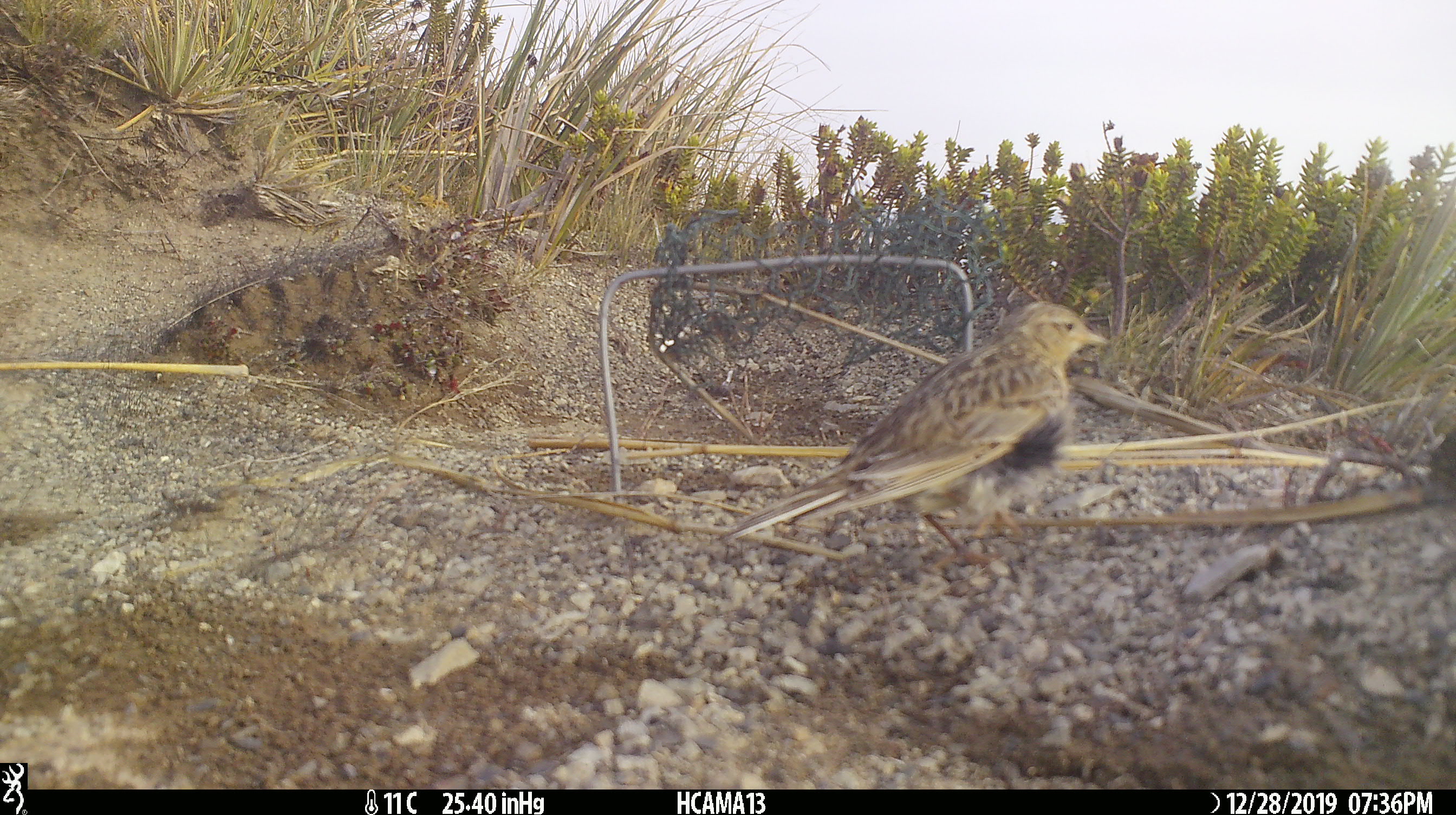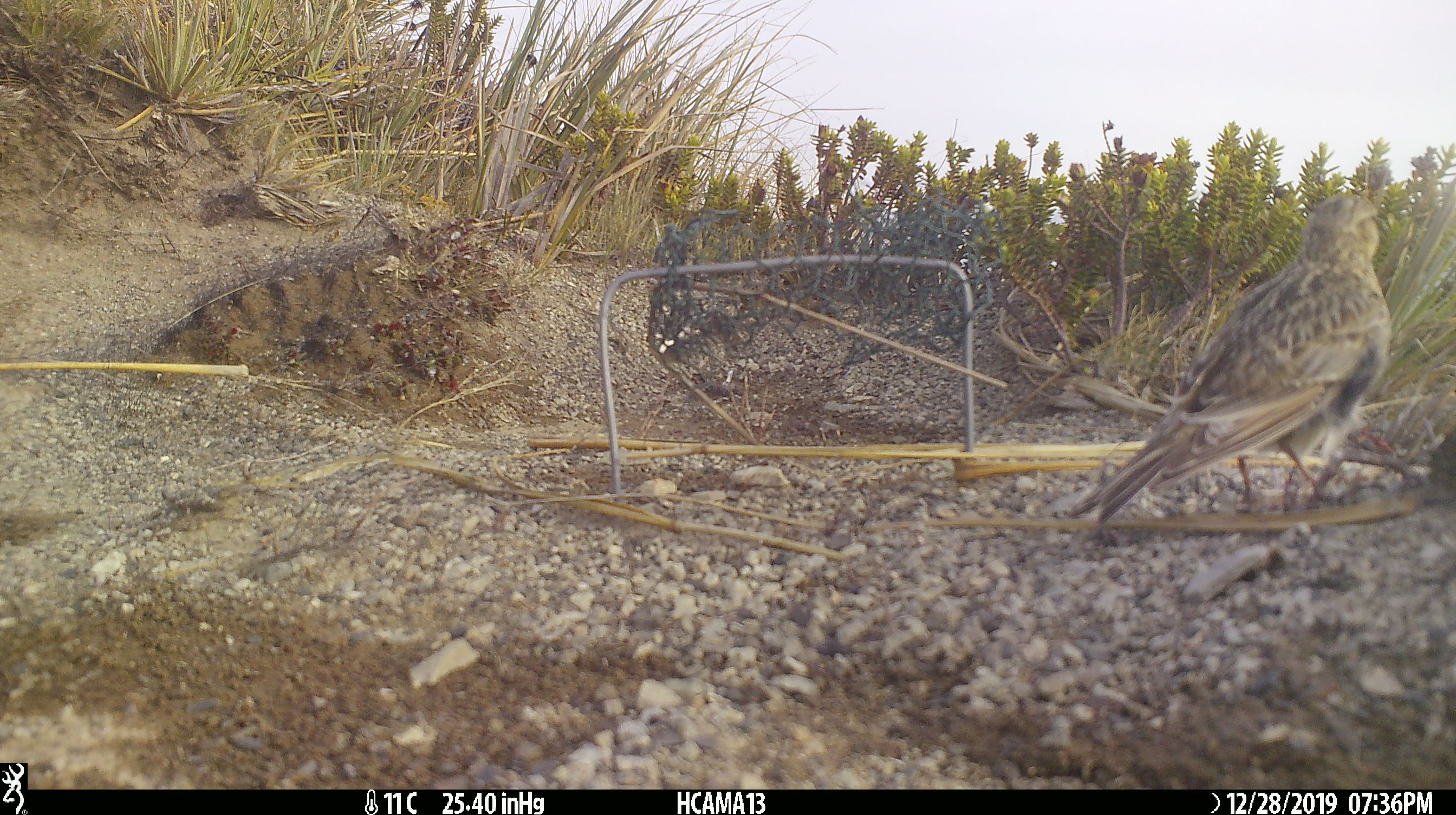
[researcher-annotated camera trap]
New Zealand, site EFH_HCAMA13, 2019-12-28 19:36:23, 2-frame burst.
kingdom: Animalia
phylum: Chordata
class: Aves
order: Passeriformes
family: Motacillidae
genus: Anthus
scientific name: Anthus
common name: pipit